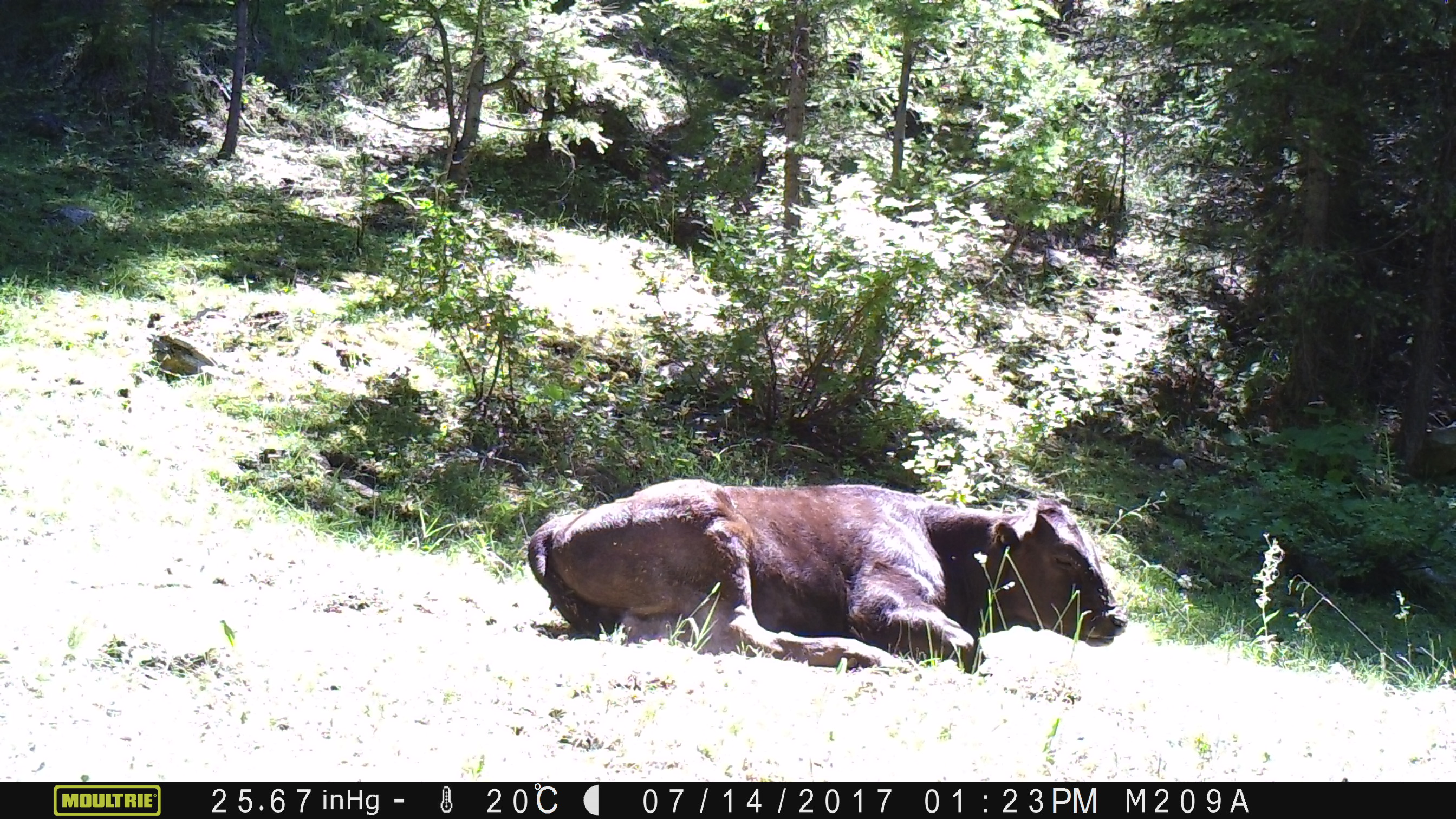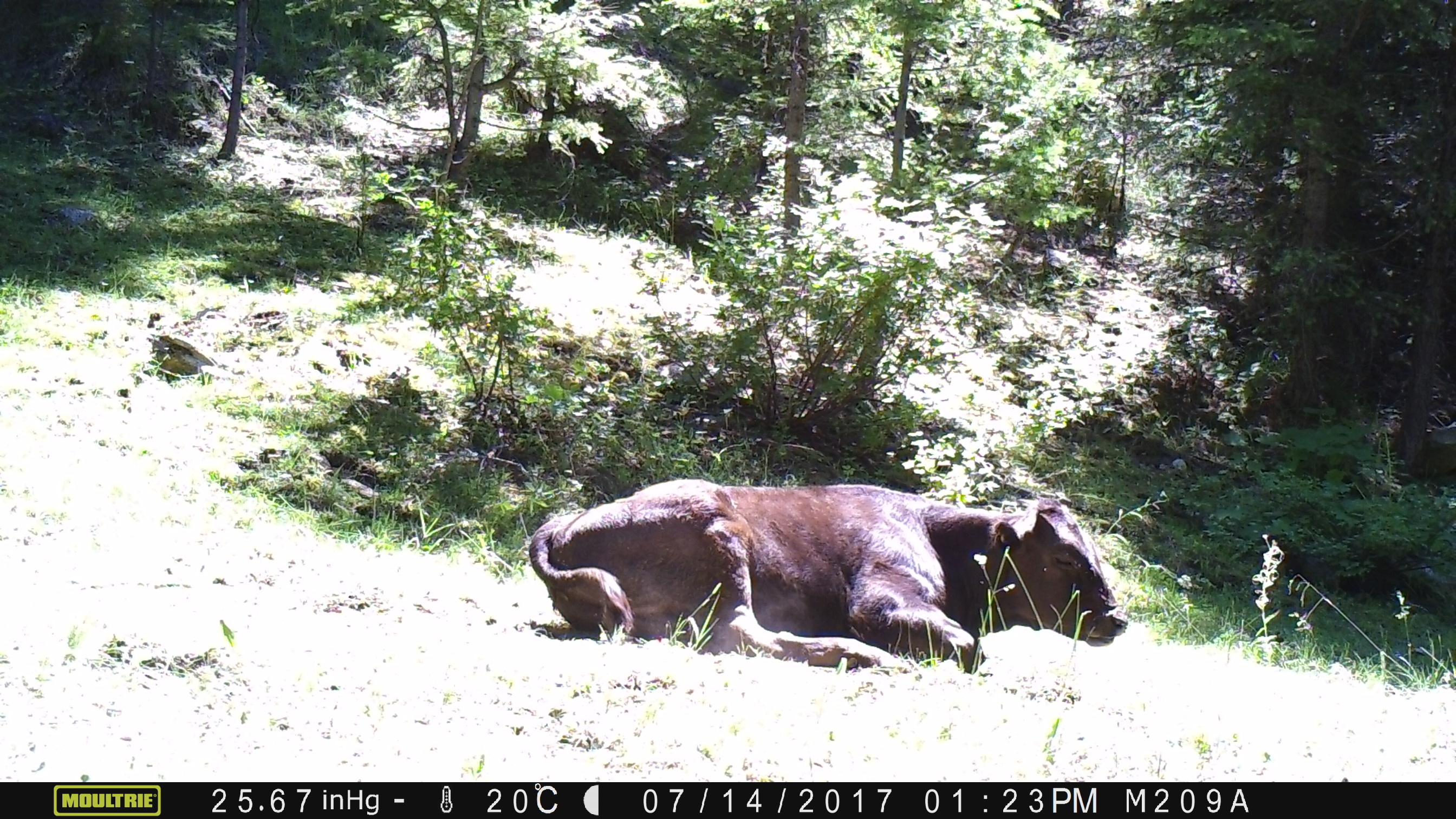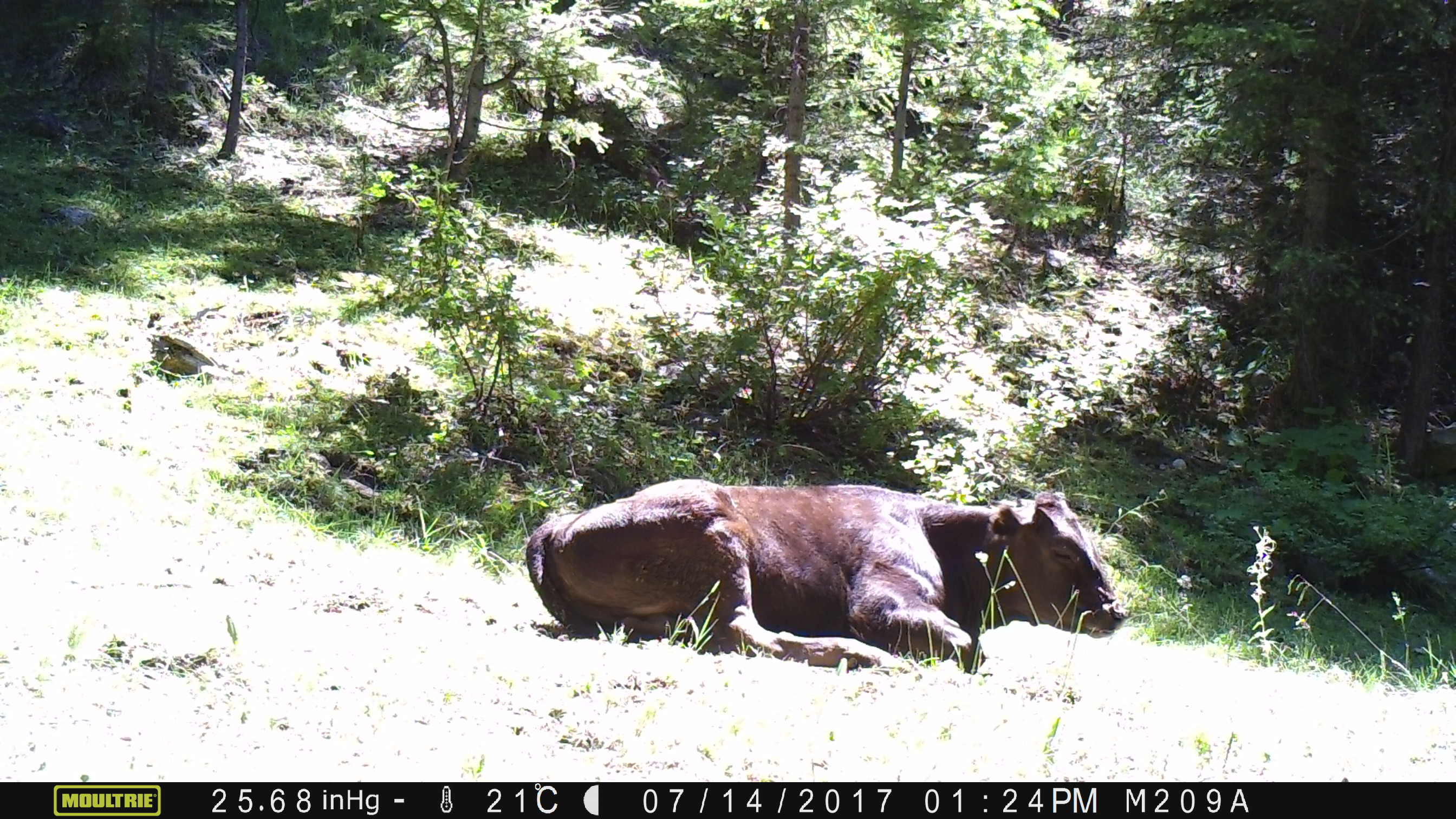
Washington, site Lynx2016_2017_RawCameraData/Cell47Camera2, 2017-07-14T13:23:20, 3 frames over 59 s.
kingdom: Animalia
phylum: Chordata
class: Mammalia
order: Artiodactyla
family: Bovidae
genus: Bos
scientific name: Bos taurus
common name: domestic cattle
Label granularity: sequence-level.